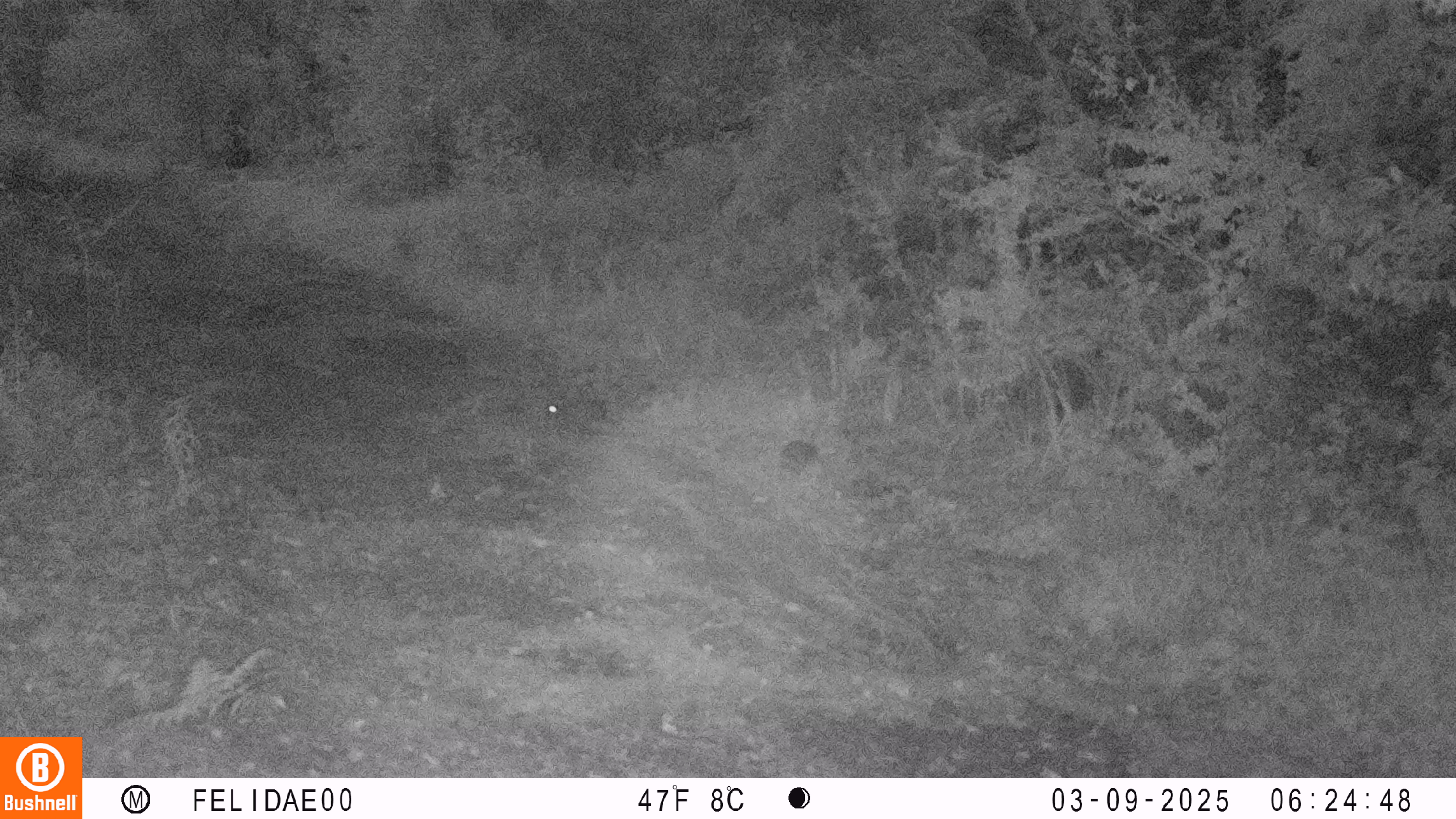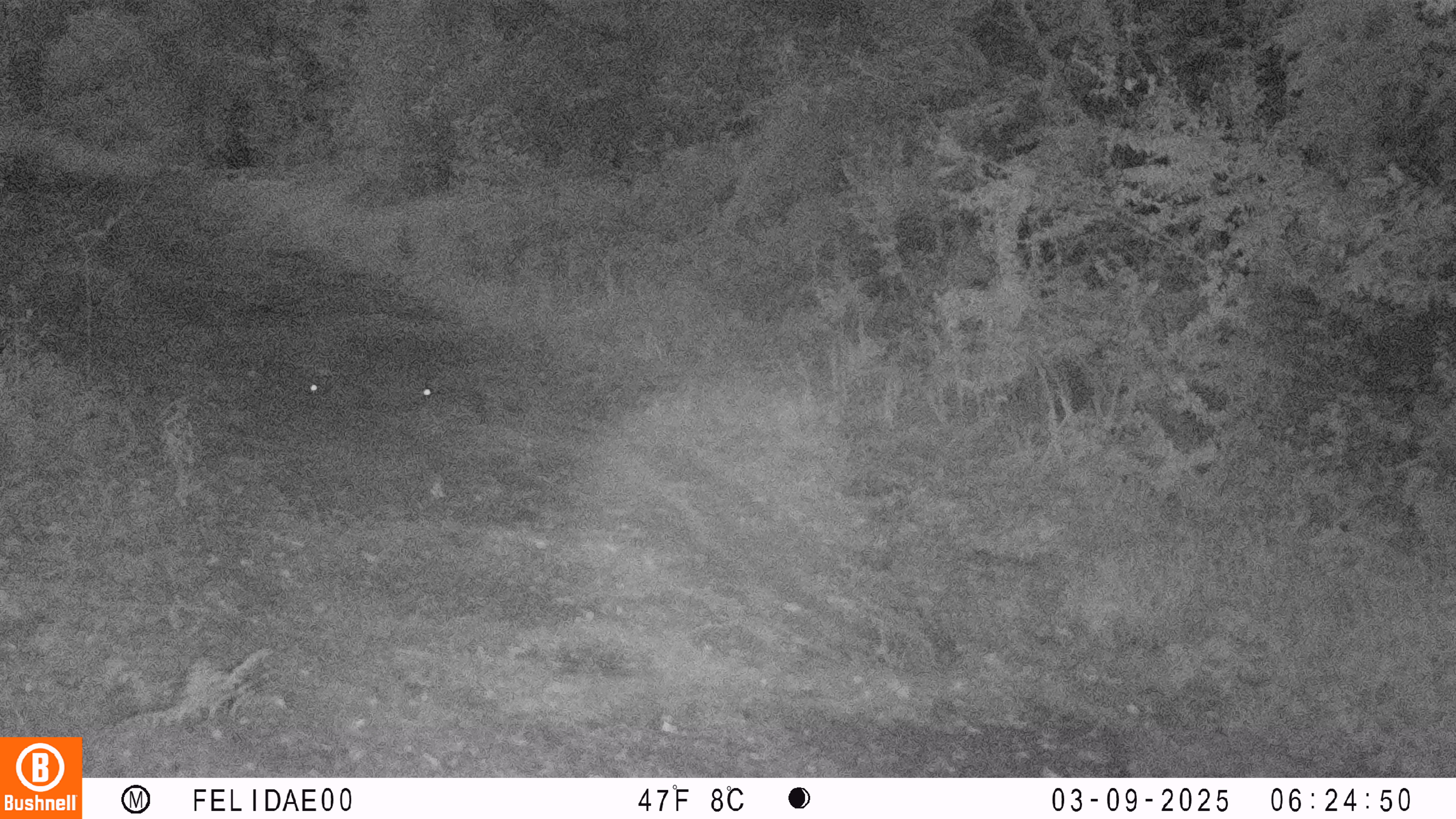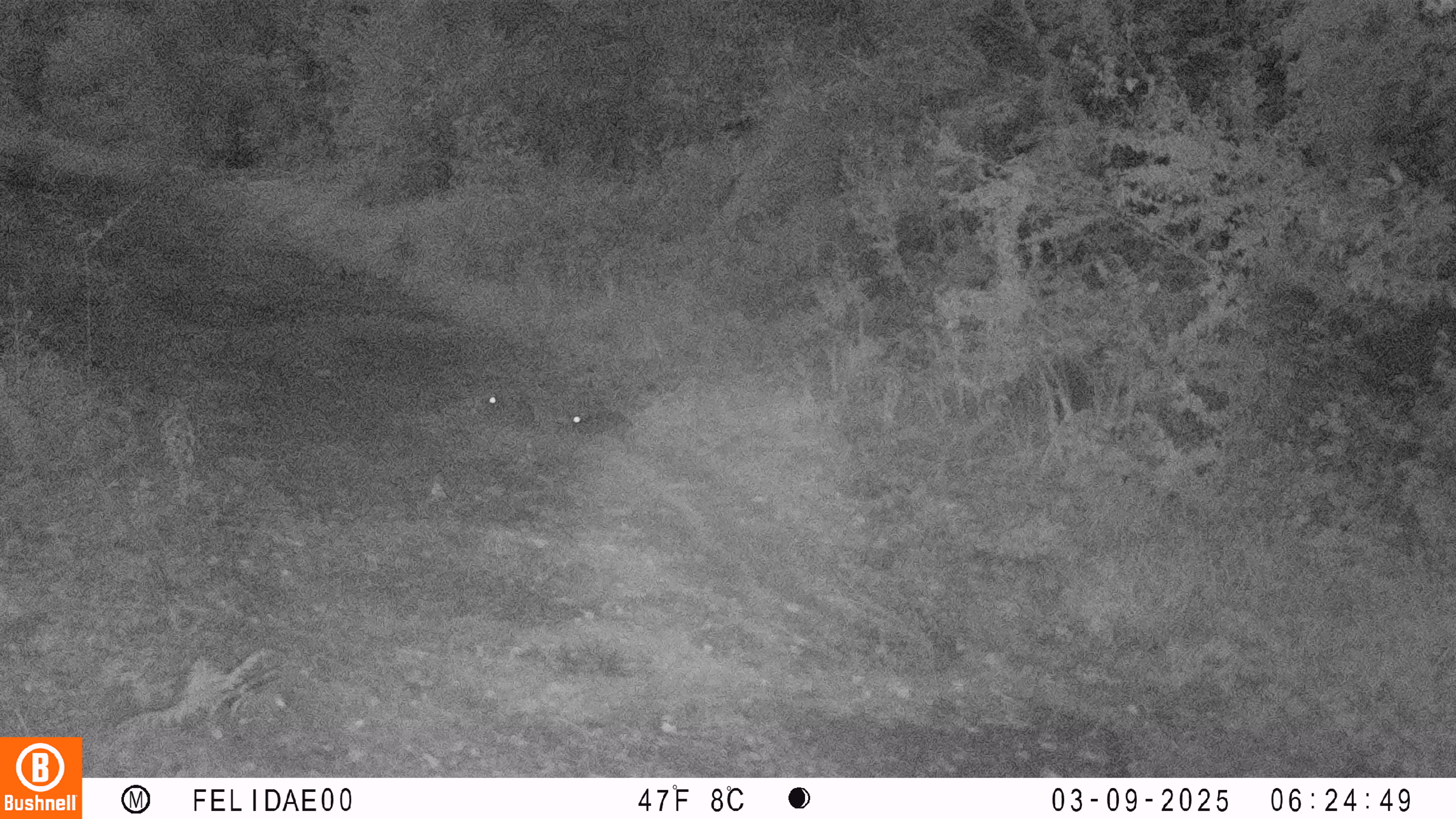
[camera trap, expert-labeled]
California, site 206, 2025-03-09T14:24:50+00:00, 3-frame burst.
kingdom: Animalia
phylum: Chordata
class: Mammalia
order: Lagomorpha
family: Leporidae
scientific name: Leporidae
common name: rabbit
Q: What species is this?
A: Rabbit (Leporidae).